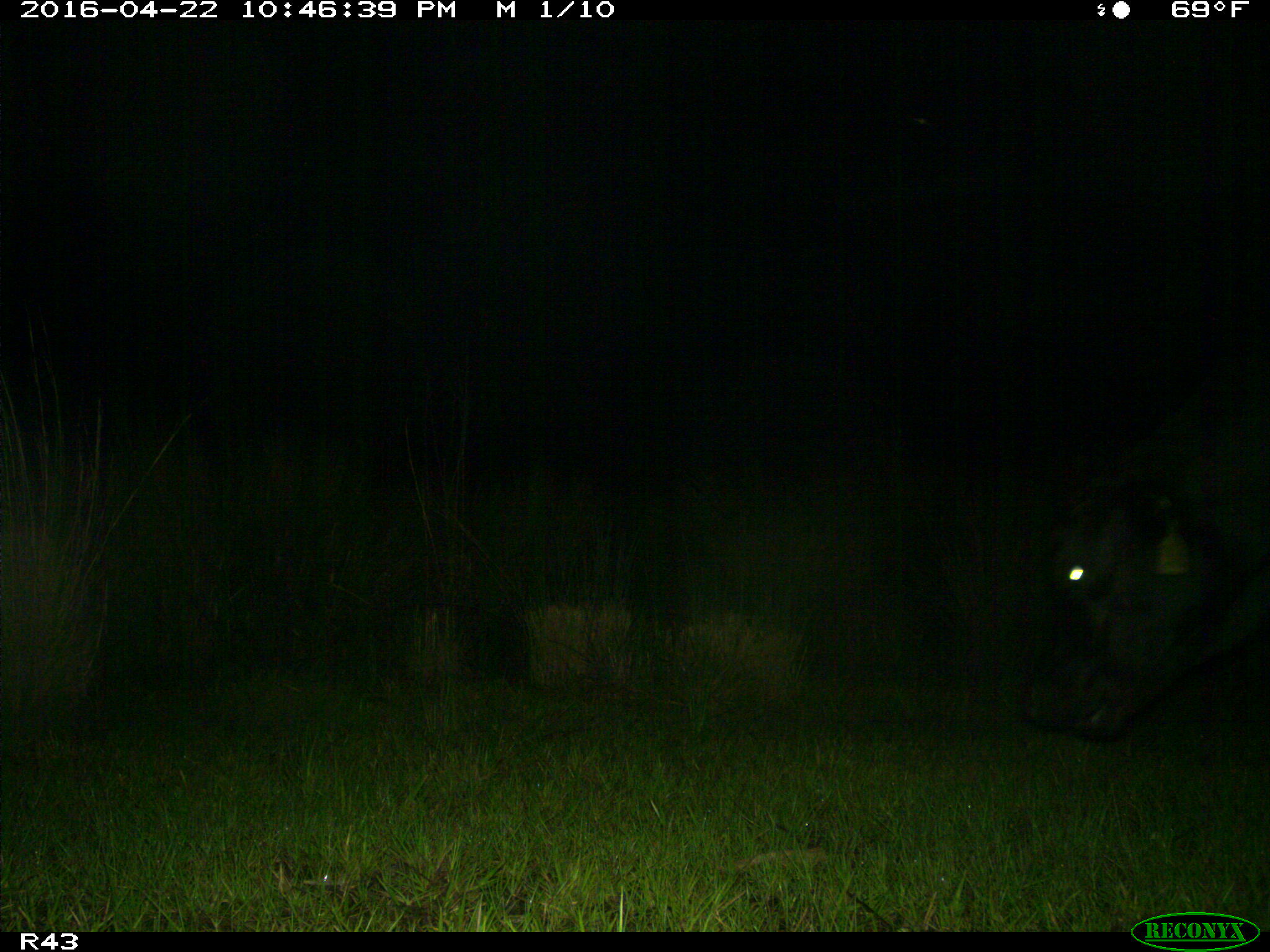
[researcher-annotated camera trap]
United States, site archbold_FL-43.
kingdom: Animalia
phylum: Chordata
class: Mammalia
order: Artiodactyla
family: Bovidae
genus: Bos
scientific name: Bos taurus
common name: domestic cow